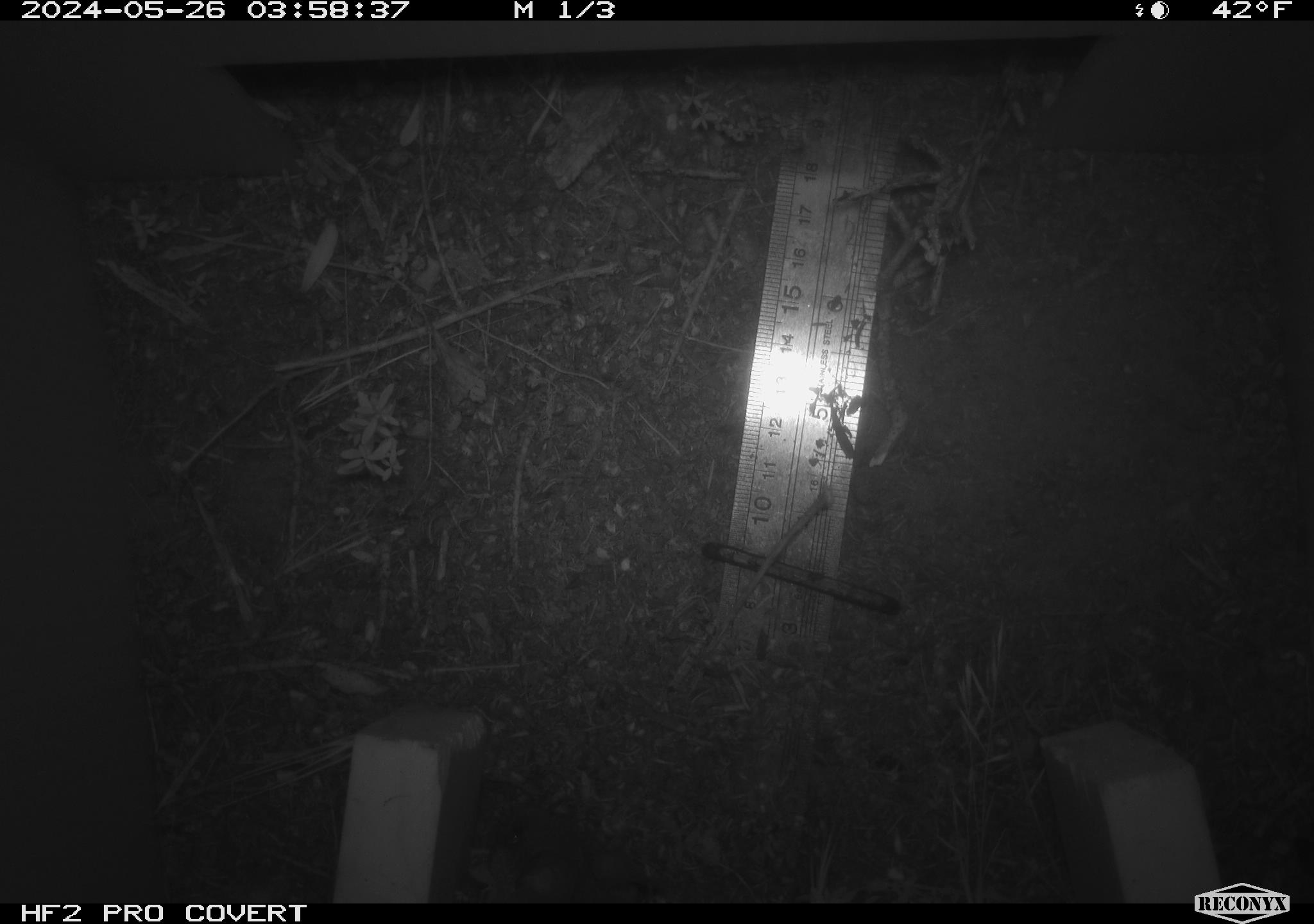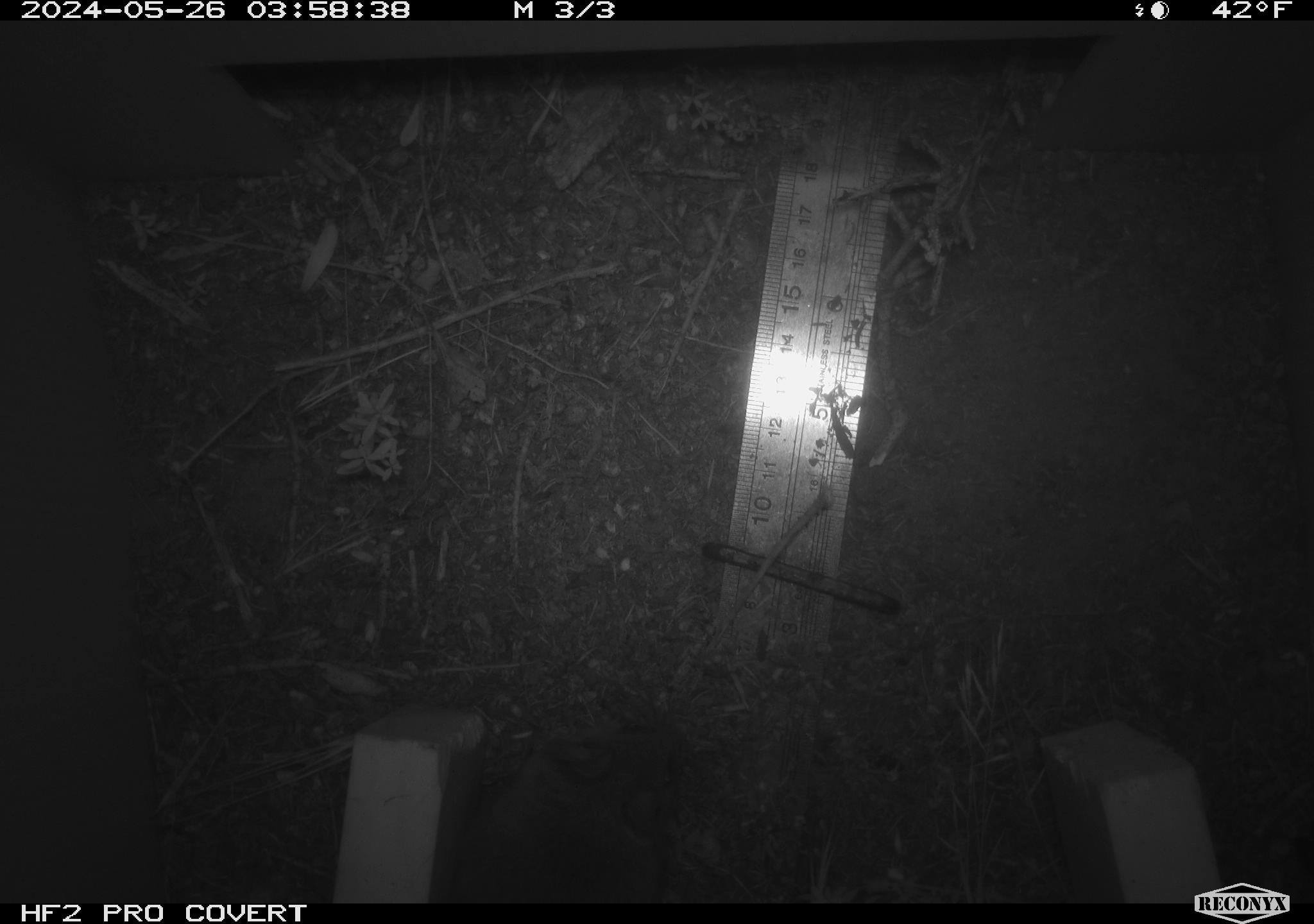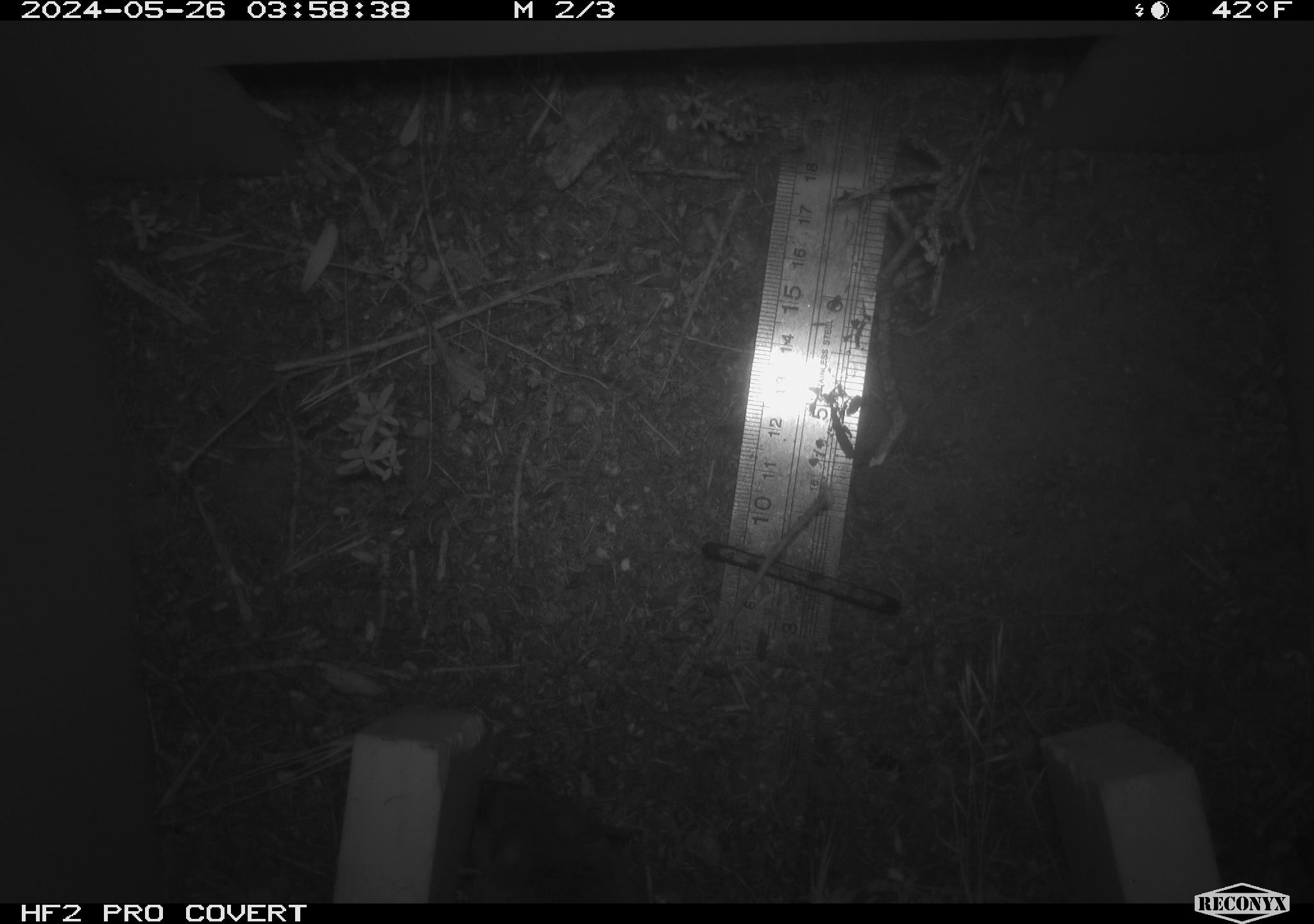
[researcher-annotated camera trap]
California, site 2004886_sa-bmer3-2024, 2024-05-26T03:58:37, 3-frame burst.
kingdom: Animalia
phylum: Chordata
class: Mammalia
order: Rodentia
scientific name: Rodentia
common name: mouse species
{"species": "mouse species (Rodentia)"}